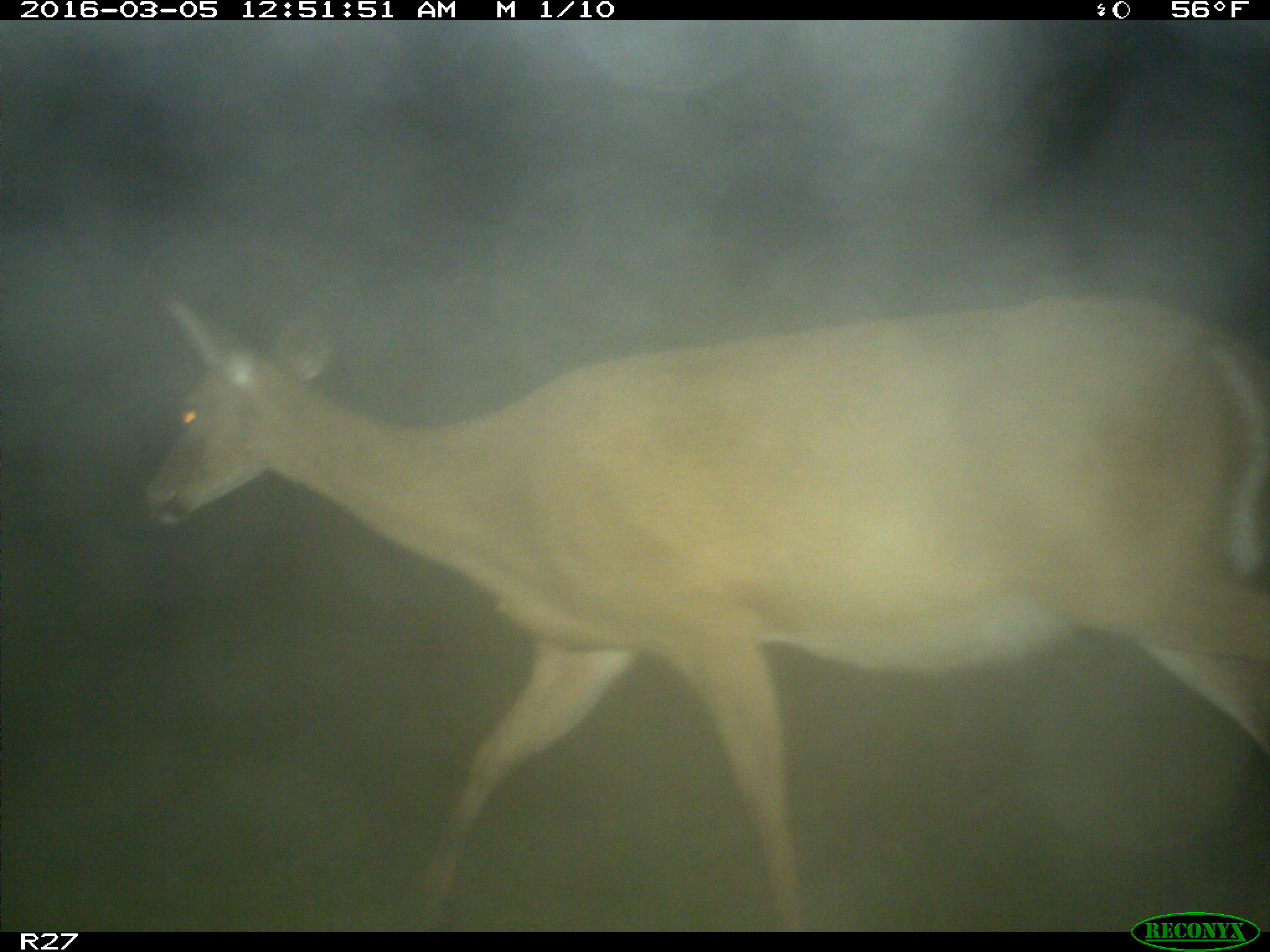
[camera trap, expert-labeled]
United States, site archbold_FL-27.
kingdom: Animalia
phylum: Chordata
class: Mammalia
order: Artiodactyla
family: Cervidae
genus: Odocoileus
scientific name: Odocoileus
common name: deer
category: unidentified deer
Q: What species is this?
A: Unidentified deer (deer) (Odocoileus).